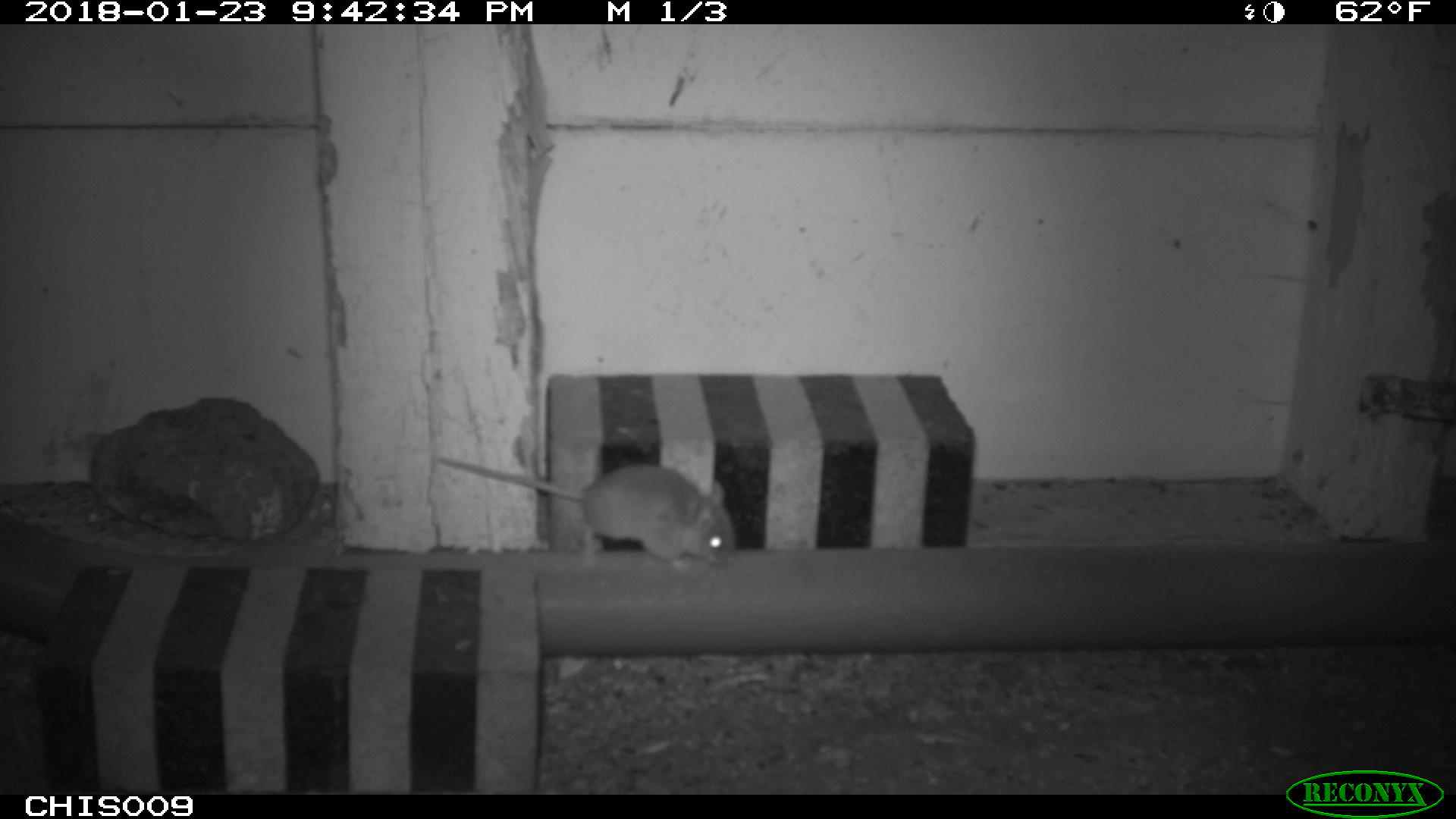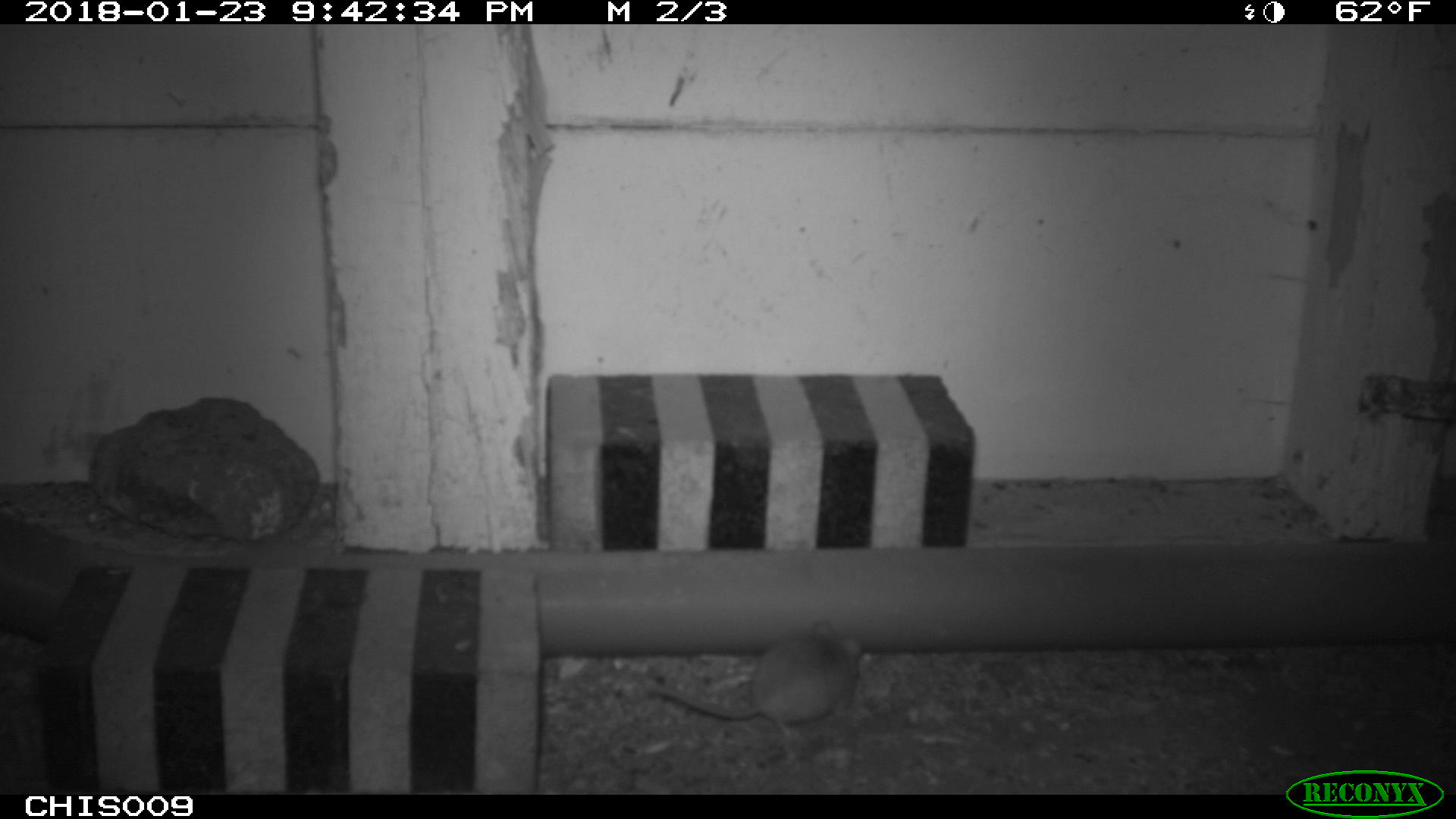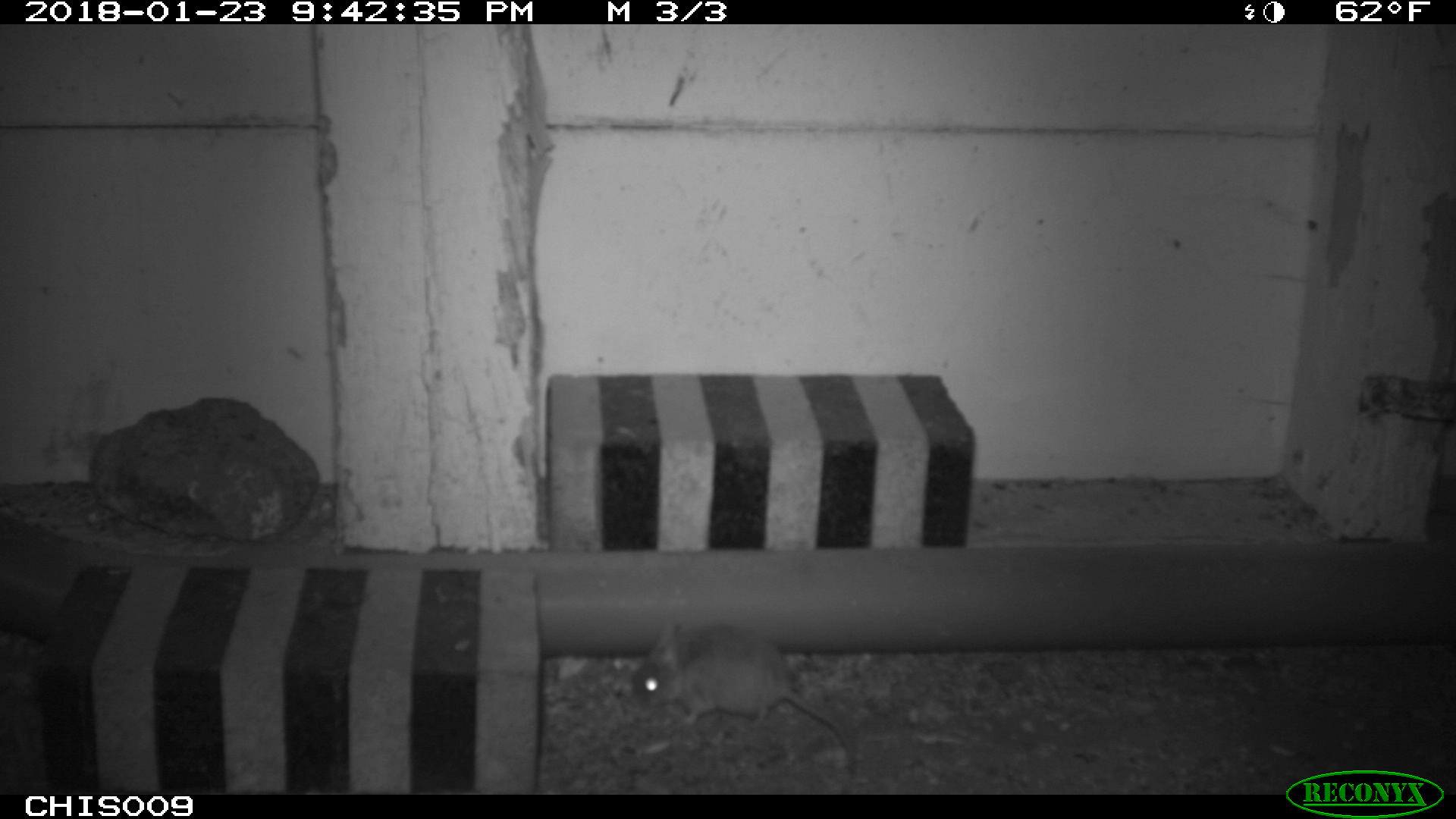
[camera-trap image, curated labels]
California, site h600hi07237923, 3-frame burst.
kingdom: Animalia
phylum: Chordata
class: Mammalia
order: Rodentia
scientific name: Rodentia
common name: rodent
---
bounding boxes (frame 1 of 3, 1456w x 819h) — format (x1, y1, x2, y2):
rodent: (435, 455, 733, 569)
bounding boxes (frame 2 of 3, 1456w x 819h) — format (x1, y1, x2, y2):
rodent: (642, 618, 865, 736)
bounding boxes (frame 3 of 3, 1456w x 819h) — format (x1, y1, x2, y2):
rodent: (629, 625, 858, 769)